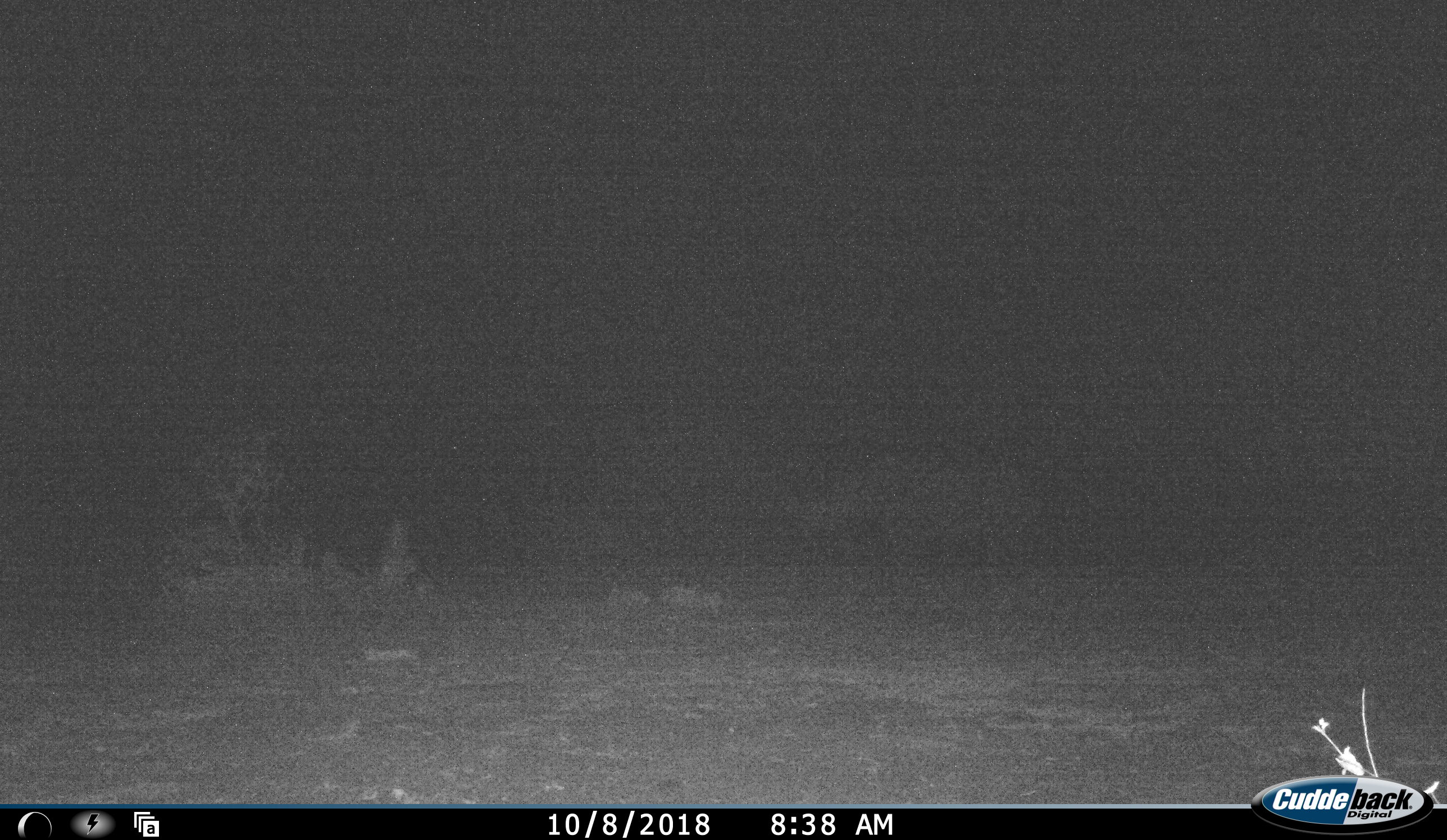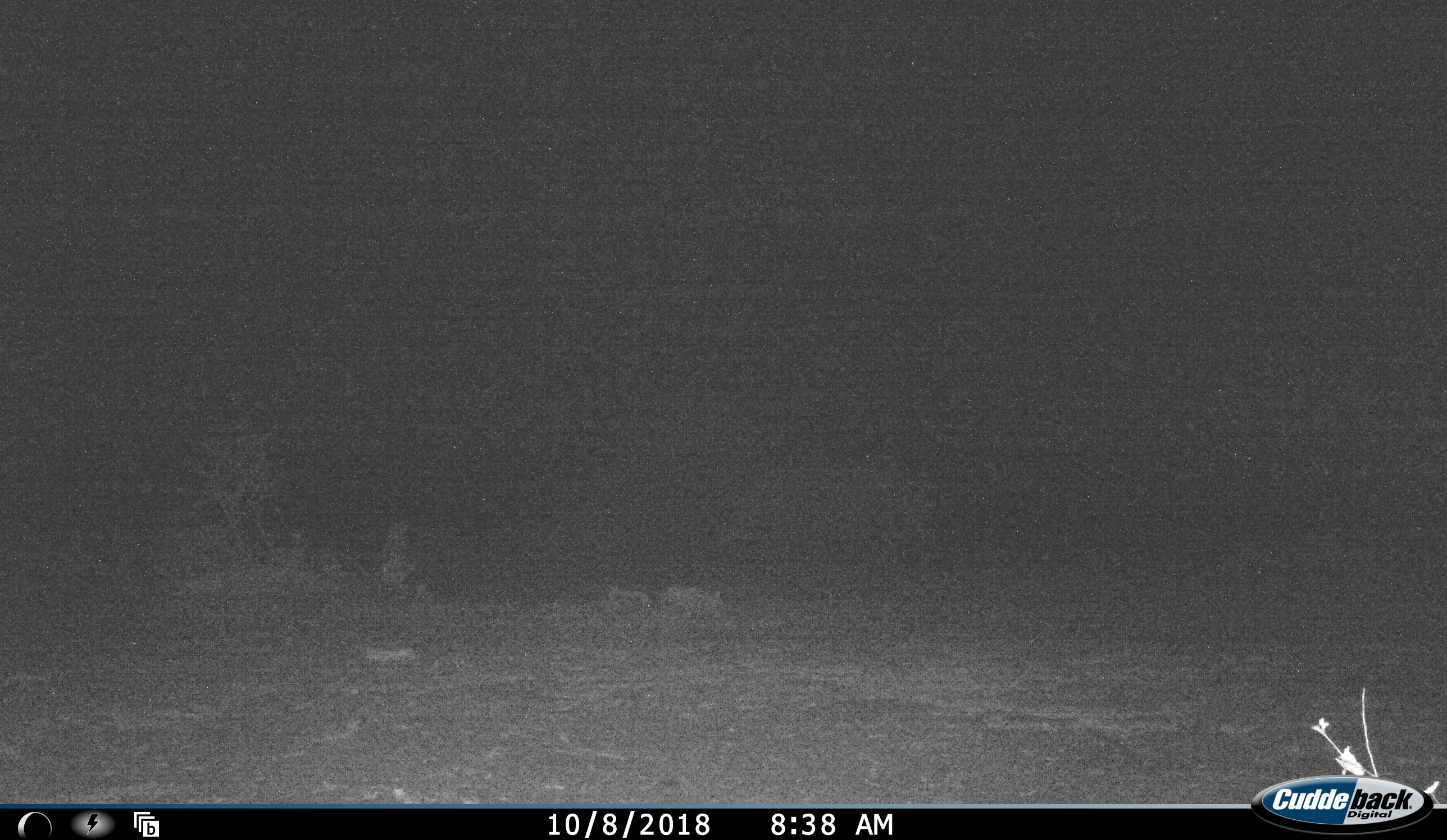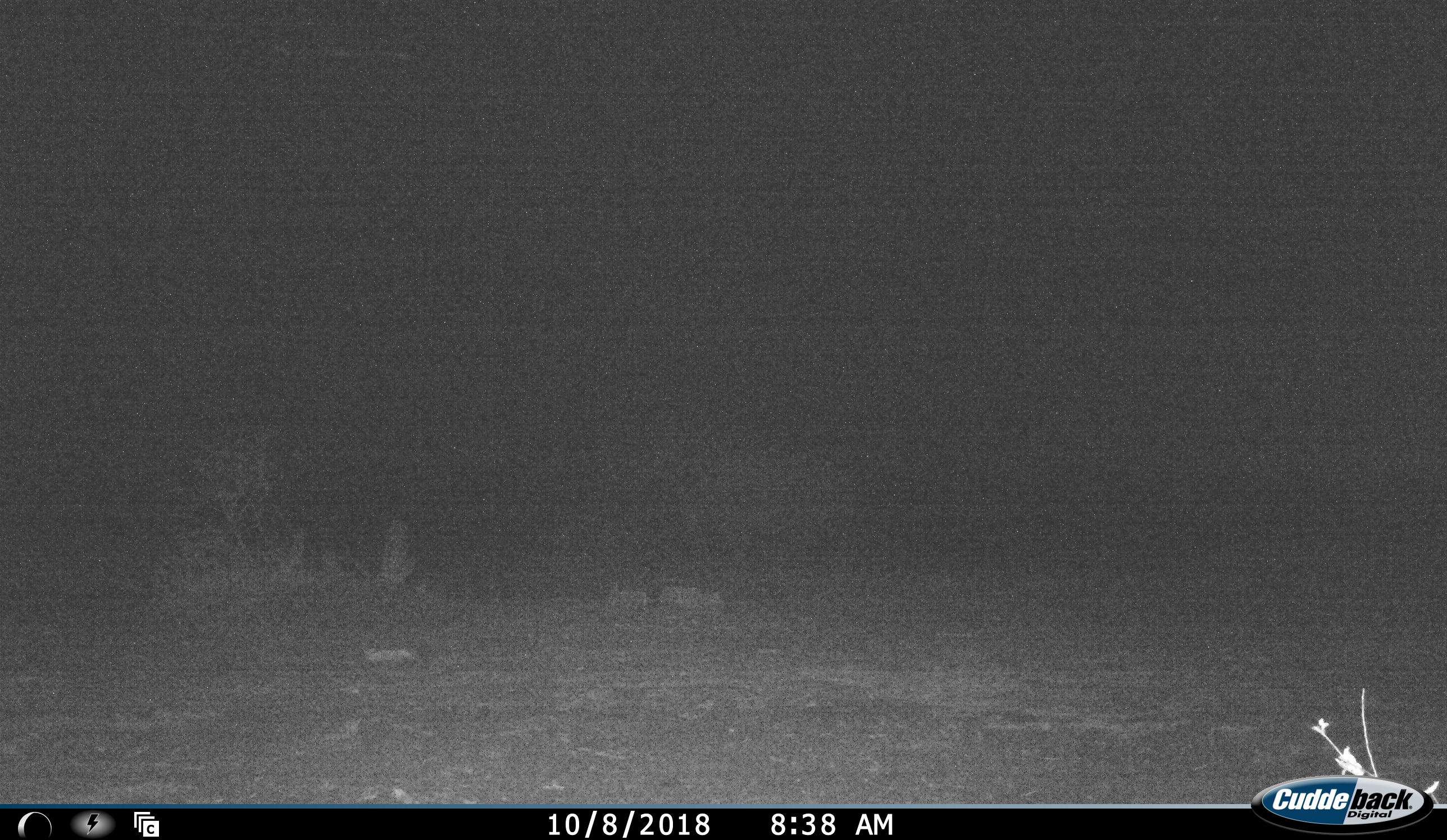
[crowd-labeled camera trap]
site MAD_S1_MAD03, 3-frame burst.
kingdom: Animalia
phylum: Chordata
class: Mammalia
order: Artiodactyla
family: Suidae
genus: Phacochoerus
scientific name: Phacochoerus africanus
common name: warthog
Warthog (Phacochoerus africanus), count 1. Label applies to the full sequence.